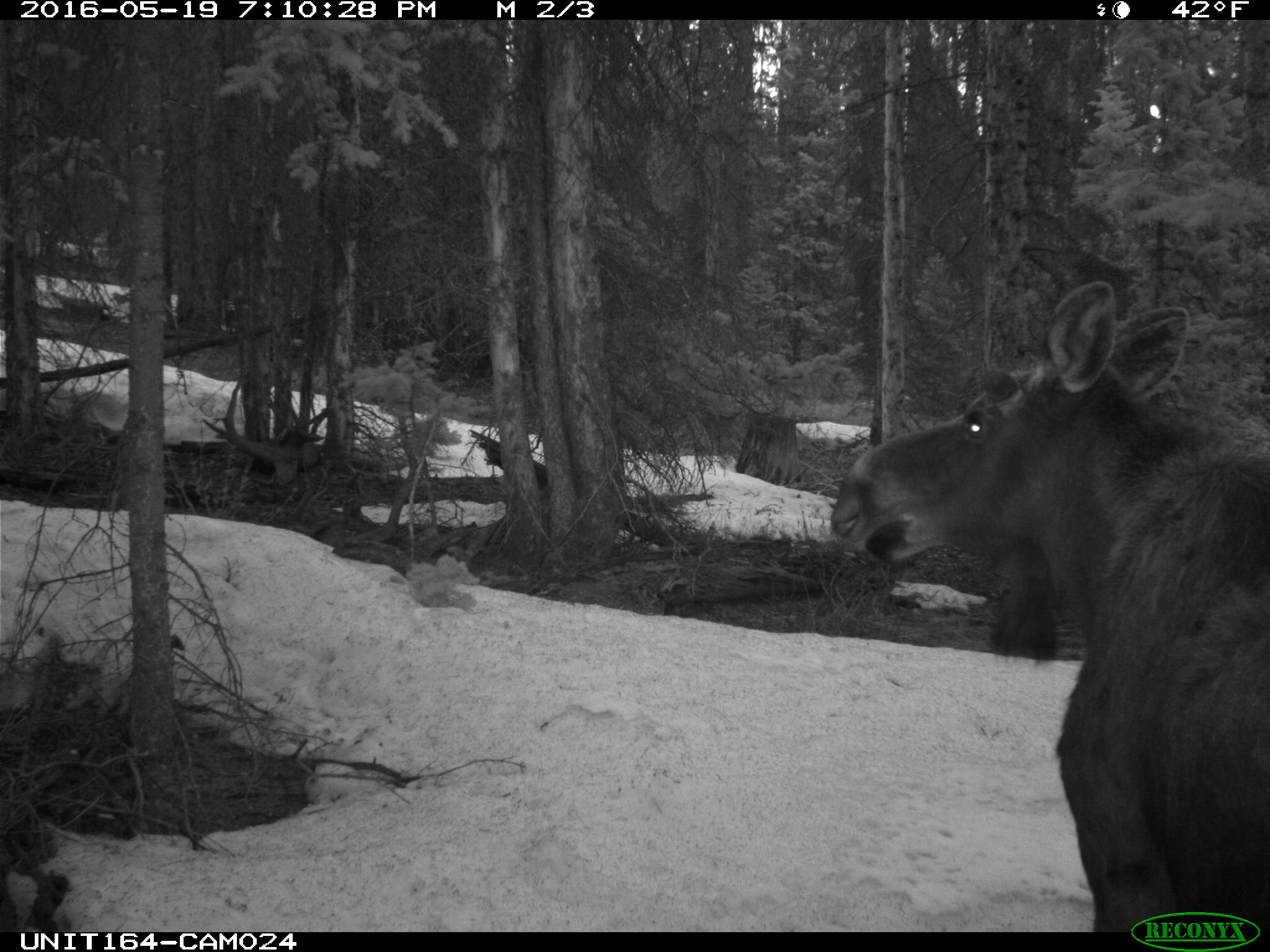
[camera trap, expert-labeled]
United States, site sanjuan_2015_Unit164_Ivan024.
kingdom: Animalia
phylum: Chordata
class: Mammalia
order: Artiodactyla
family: Cervidae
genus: Alces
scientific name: Alces alces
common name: moose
Alces alces (moose).